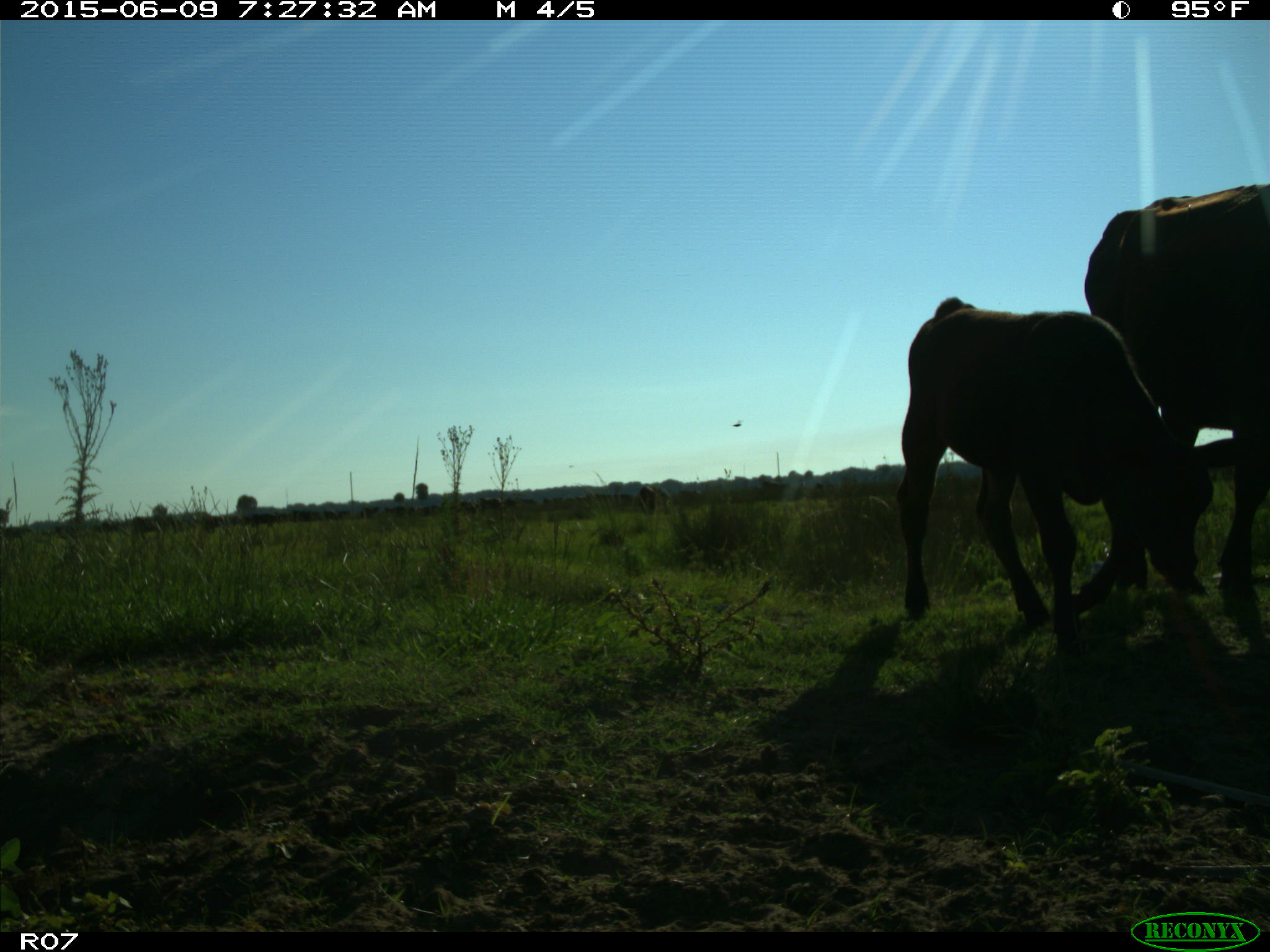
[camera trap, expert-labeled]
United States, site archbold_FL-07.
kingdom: Animalia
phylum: Chordata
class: Mammalia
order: Artiodactyla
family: Bovidae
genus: Bos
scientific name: Bos taurus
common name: domestic cow